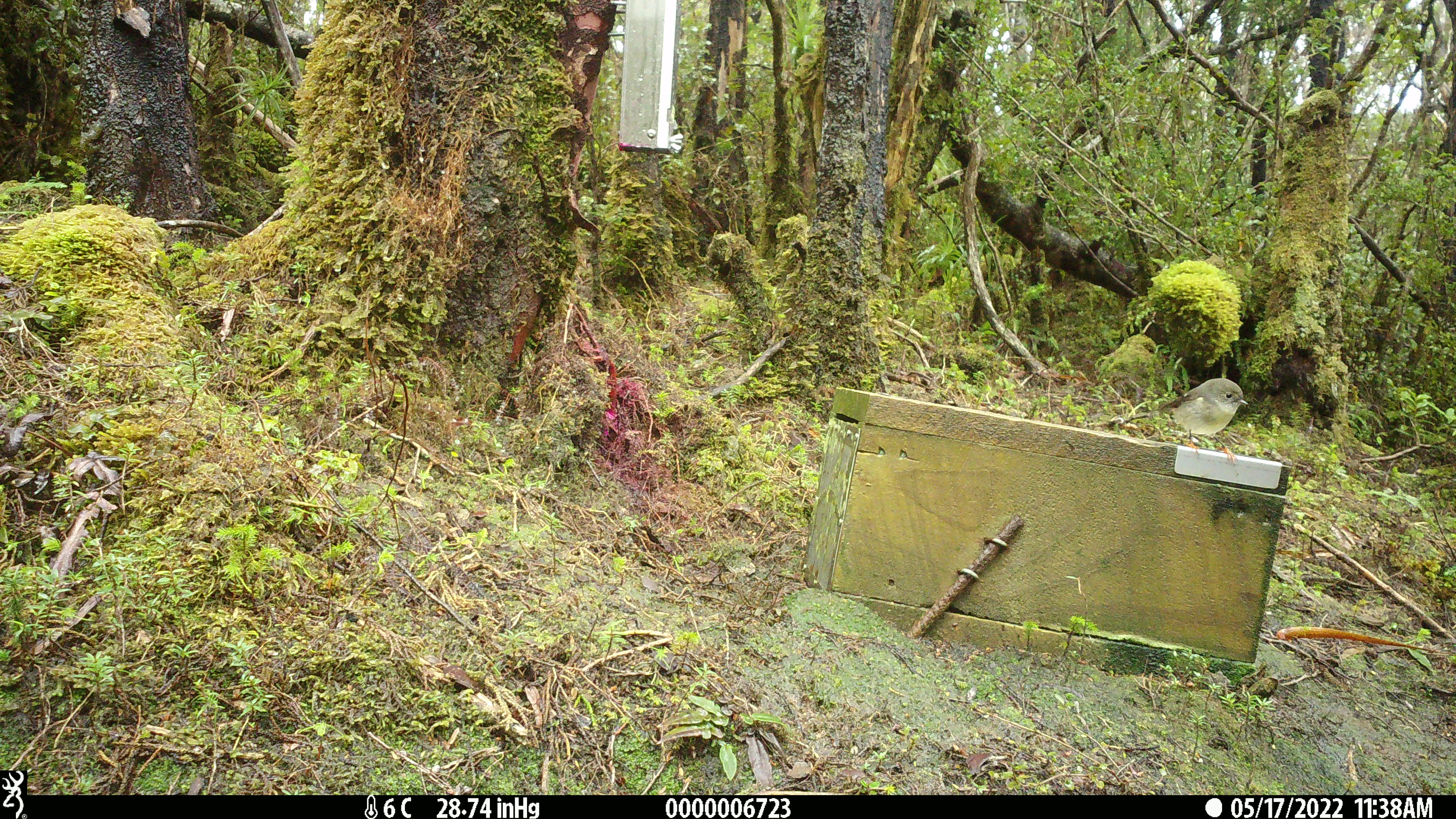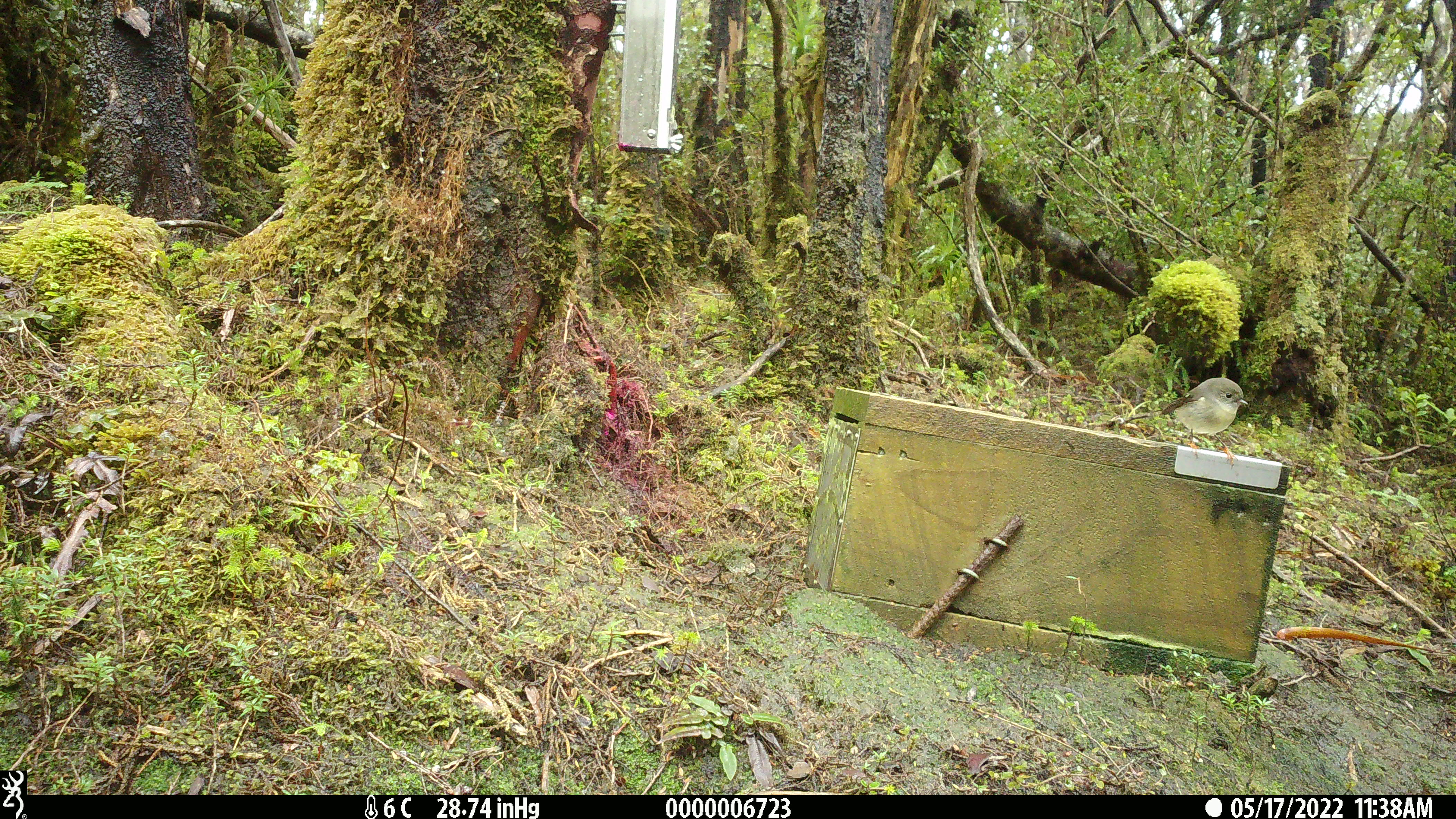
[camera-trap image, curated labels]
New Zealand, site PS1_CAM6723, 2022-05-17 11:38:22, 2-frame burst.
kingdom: Animalia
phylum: Chordata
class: Aves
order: Passeriformes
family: Petroicidae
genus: Petroica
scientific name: Petroica macrocephala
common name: tomtit